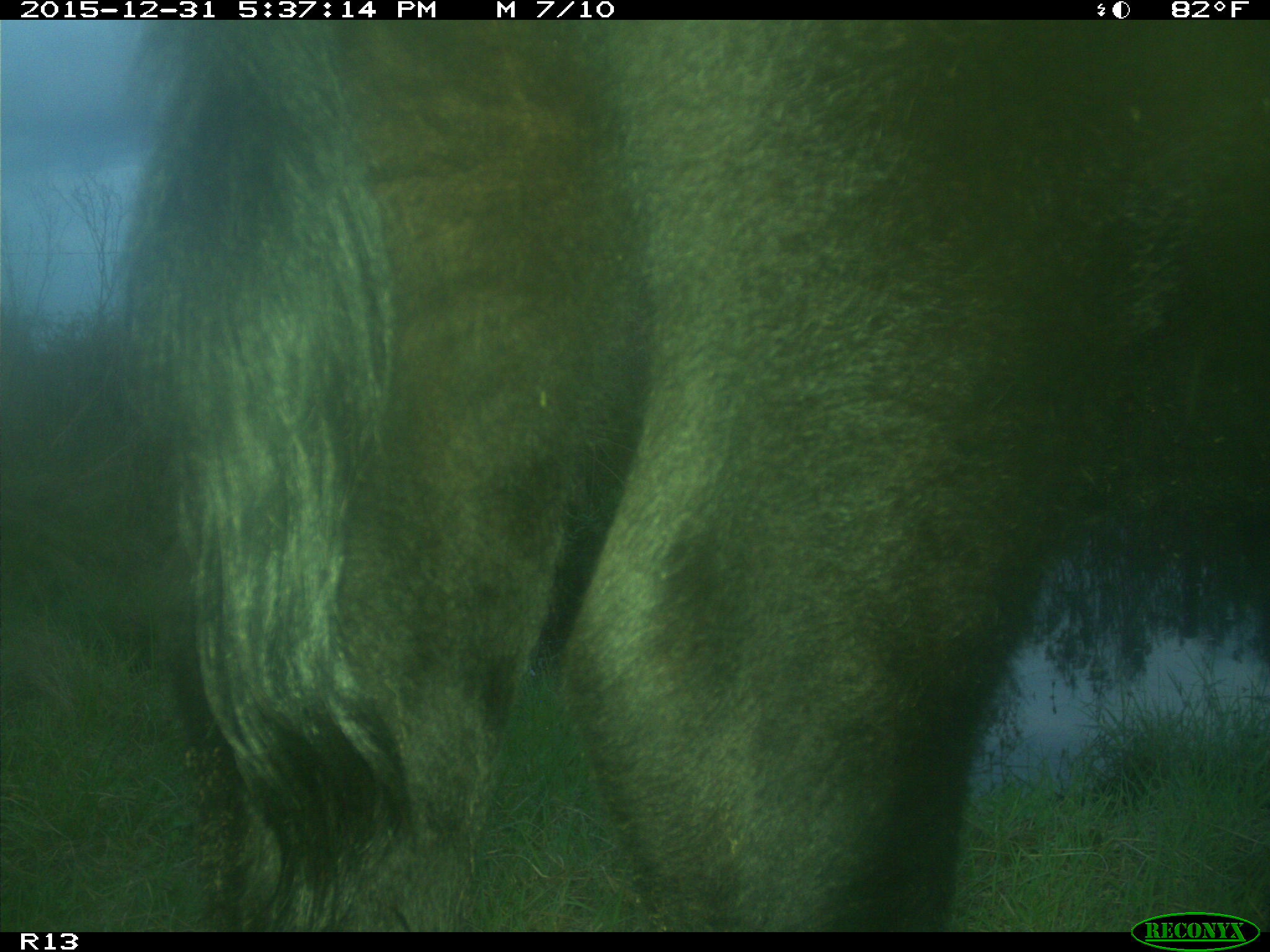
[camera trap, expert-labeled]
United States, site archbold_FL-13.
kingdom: Animalia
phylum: Chordata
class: Mammalia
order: Artiodactyla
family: Bovidae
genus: Bos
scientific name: Bos taurus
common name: domestic cow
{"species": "Bos taurus (domestic cow)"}